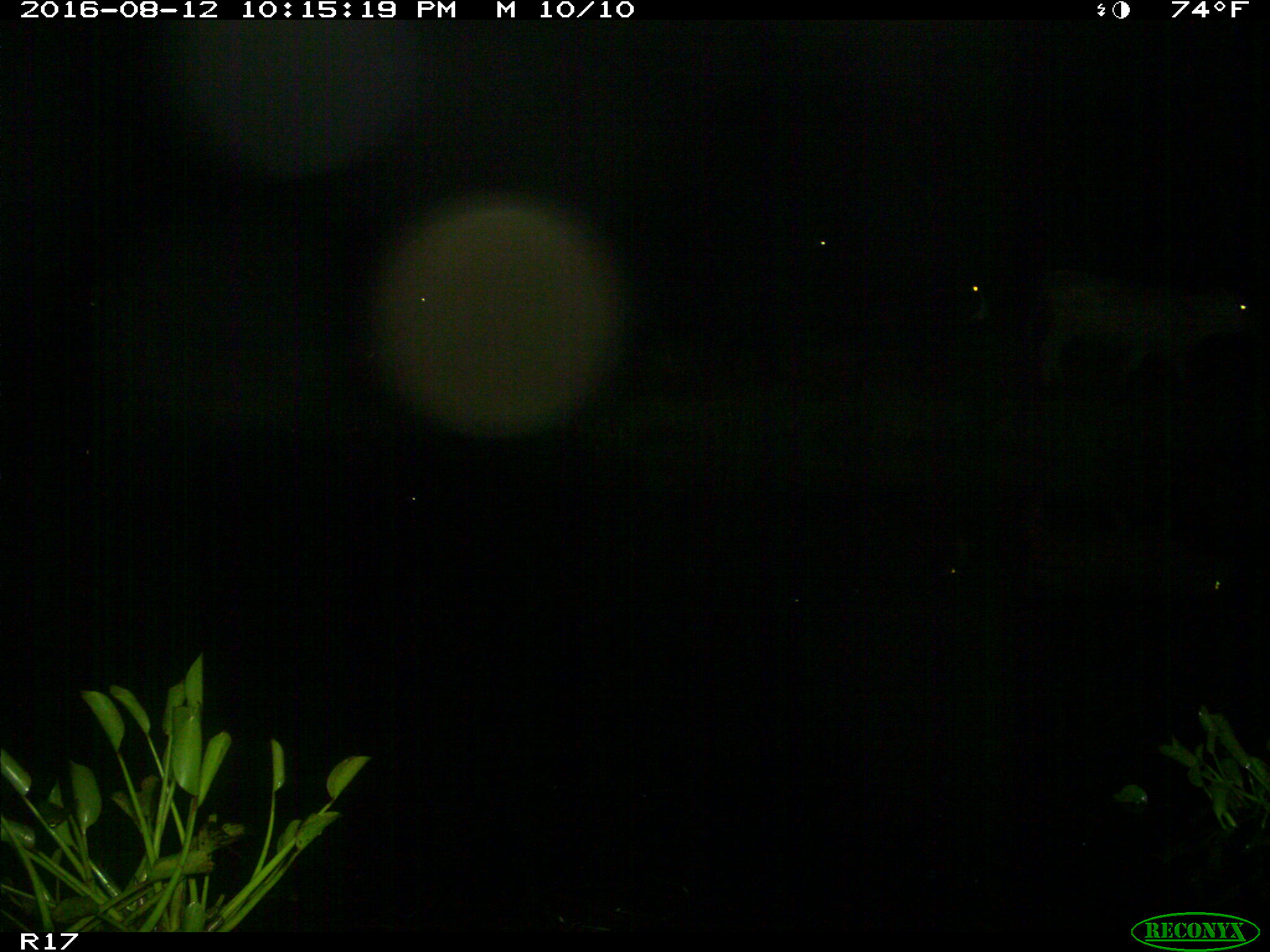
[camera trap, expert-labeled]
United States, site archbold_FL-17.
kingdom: Animalia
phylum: Chordata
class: Mammalia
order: Artiodactyla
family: Bovidae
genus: Bos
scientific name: Bos taurus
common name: domestic cow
Bos taurus (domestic cow).